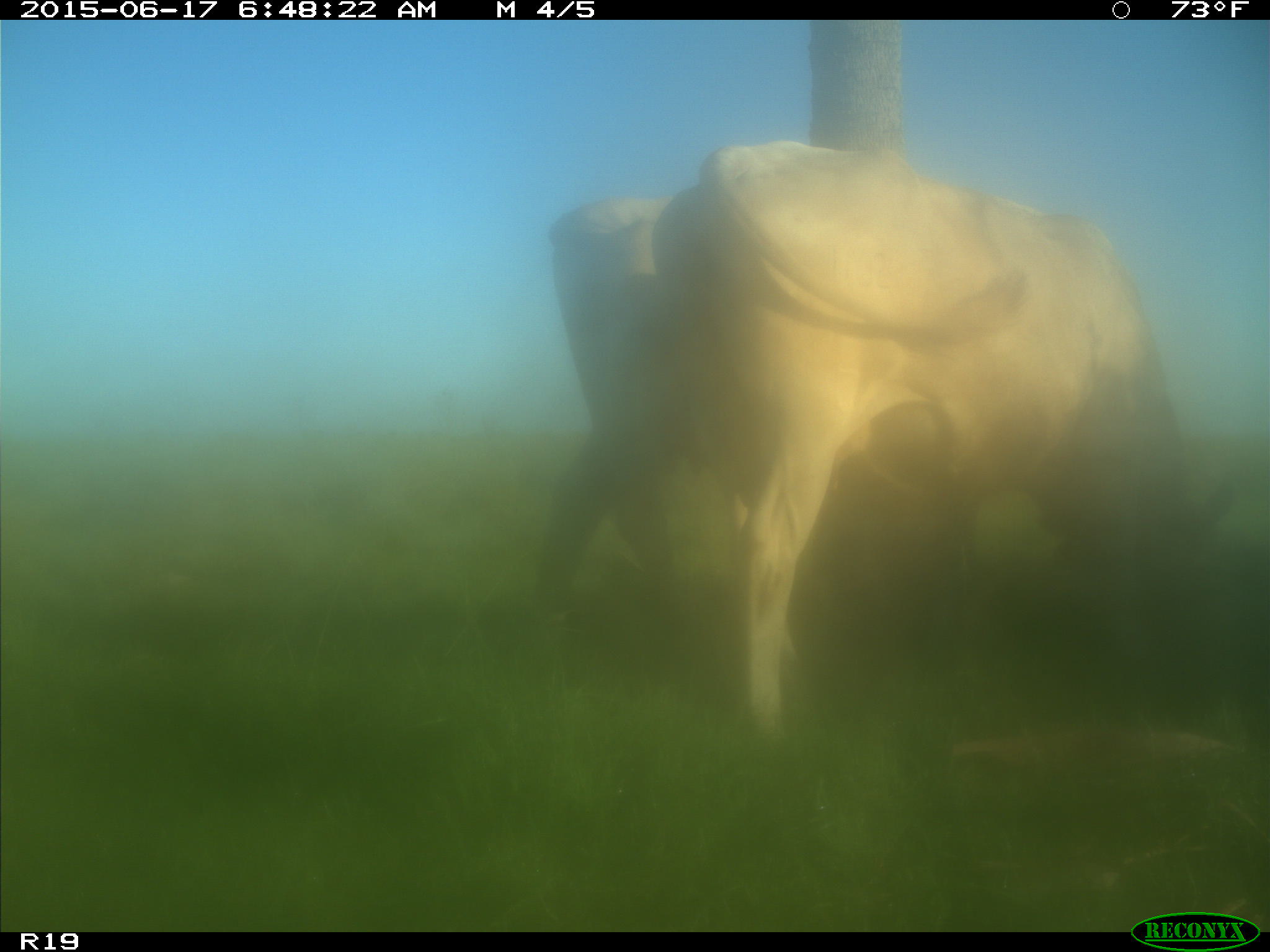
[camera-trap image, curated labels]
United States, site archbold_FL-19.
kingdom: Animalia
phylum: Chordata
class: Mammalia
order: Artiodactyla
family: Bovidae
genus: Bos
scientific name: Bos taurus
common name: domestic cow